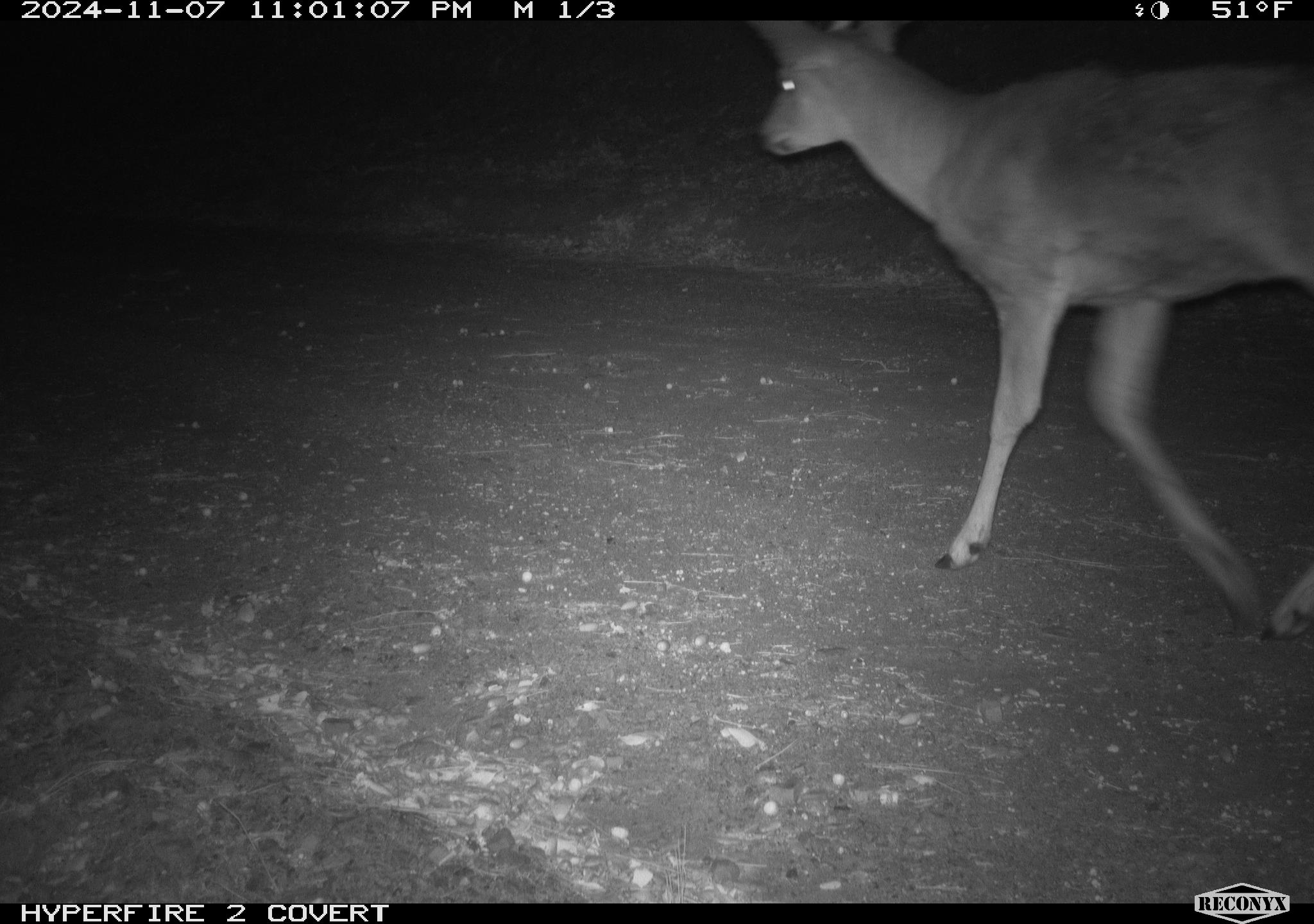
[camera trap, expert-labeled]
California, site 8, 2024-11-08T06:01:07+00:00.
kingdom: Animalia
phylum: Chordata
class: Mammalia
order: Artiodactyla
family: Cervidae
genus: Odocoileus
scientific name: Odocoileus hemionus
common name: mule deer